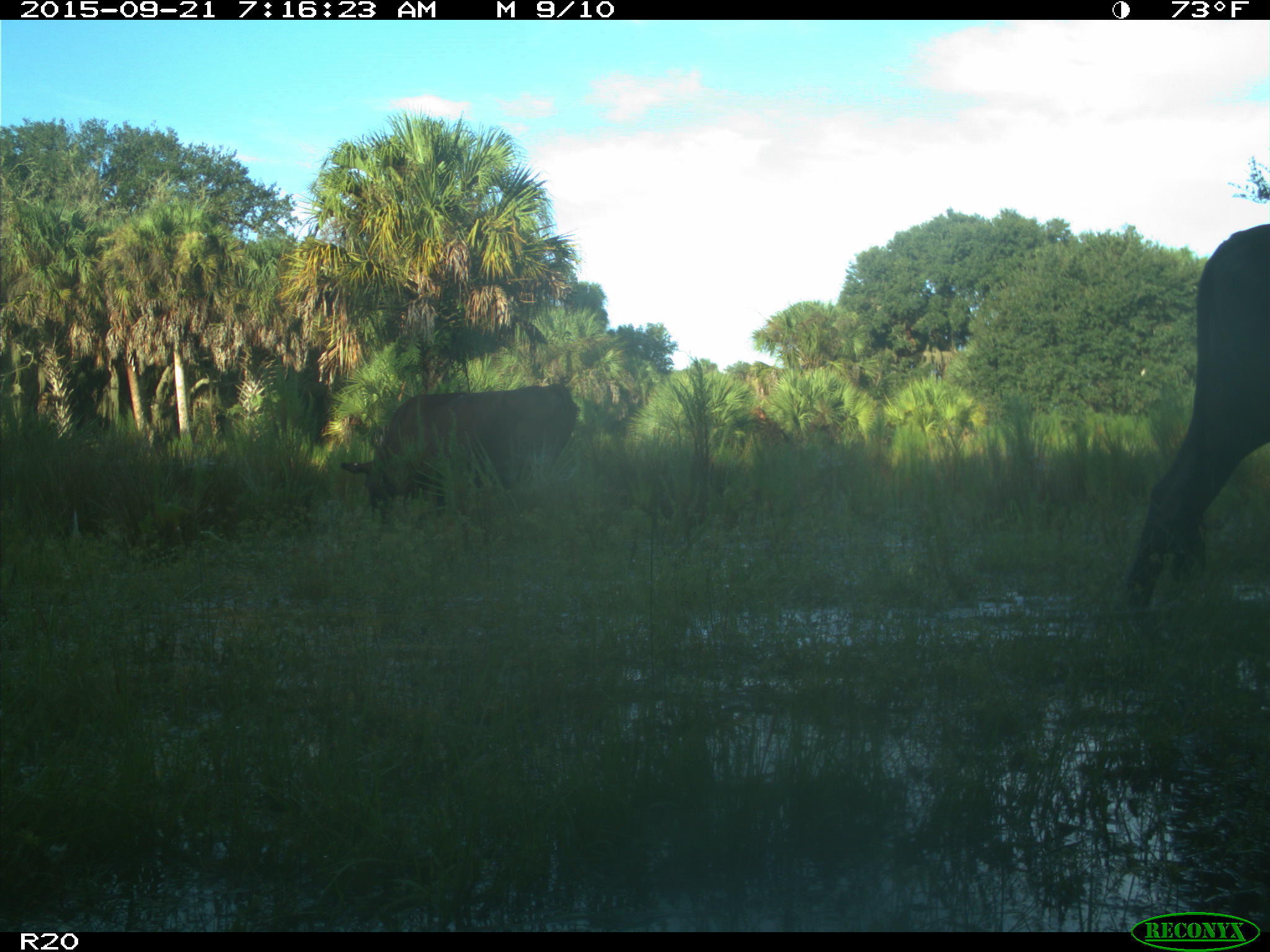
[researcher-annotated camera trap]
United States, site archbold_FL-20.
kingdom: Animalia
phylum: Chordata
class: Mammalia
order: Artiodactyla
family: Bovidae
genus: Bos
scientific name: Bos taurus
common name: domestic cow